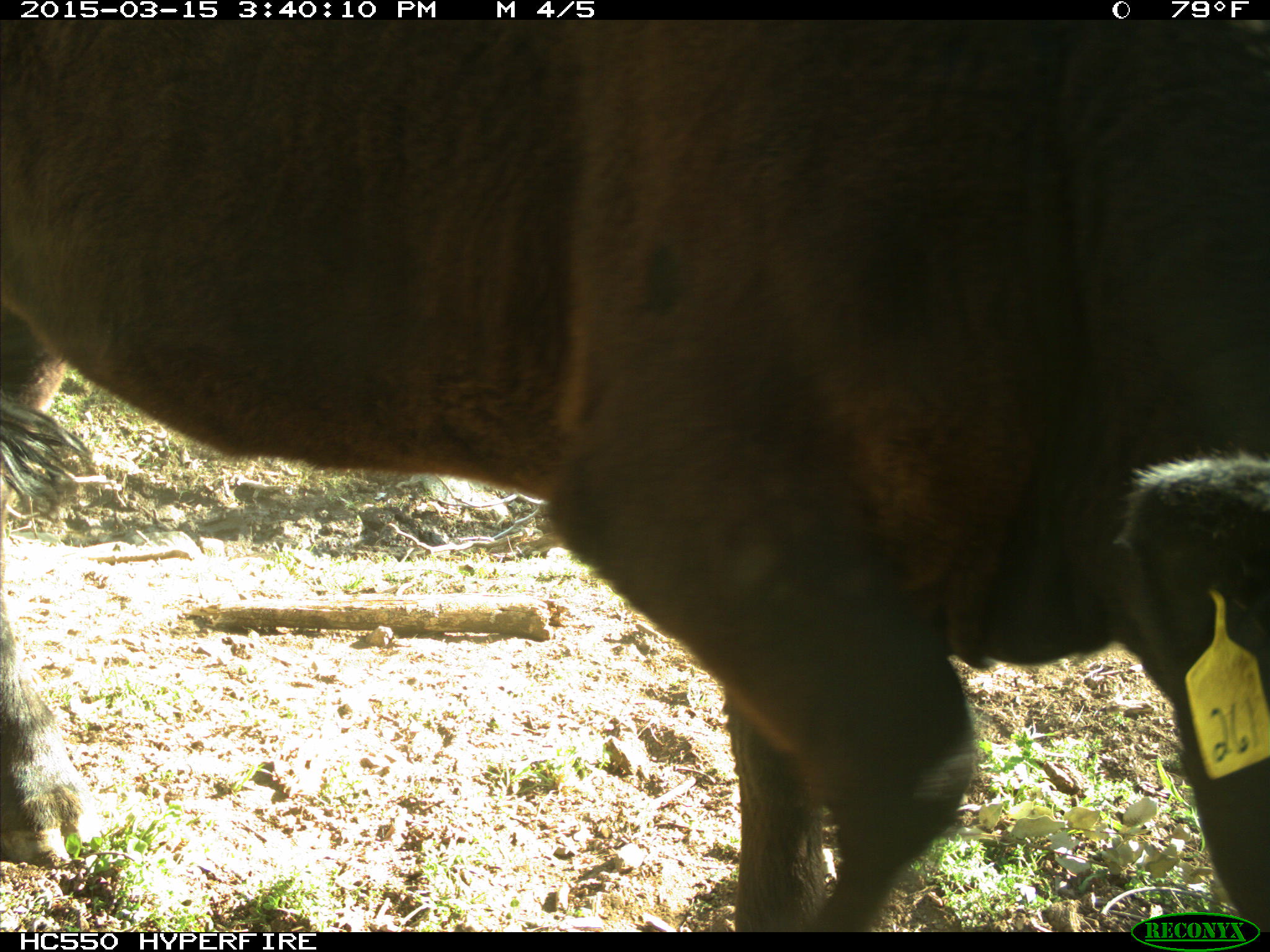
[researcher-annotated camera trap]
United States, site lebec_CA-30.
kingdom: Animalia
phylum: Chordata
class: Mammalia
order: Artiodactyla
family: Bovidae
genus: Bos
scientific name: Bos taurus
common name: domestic cow